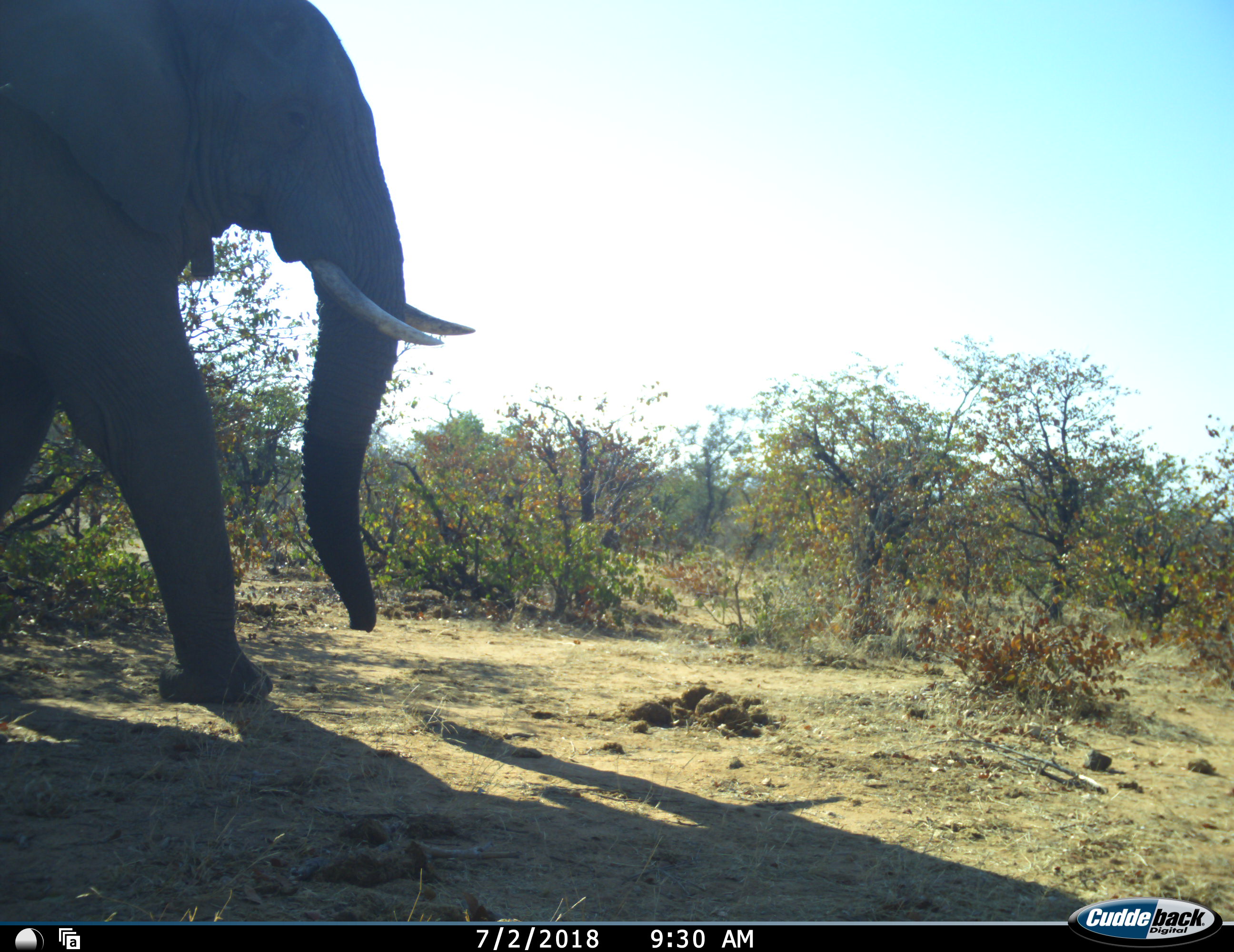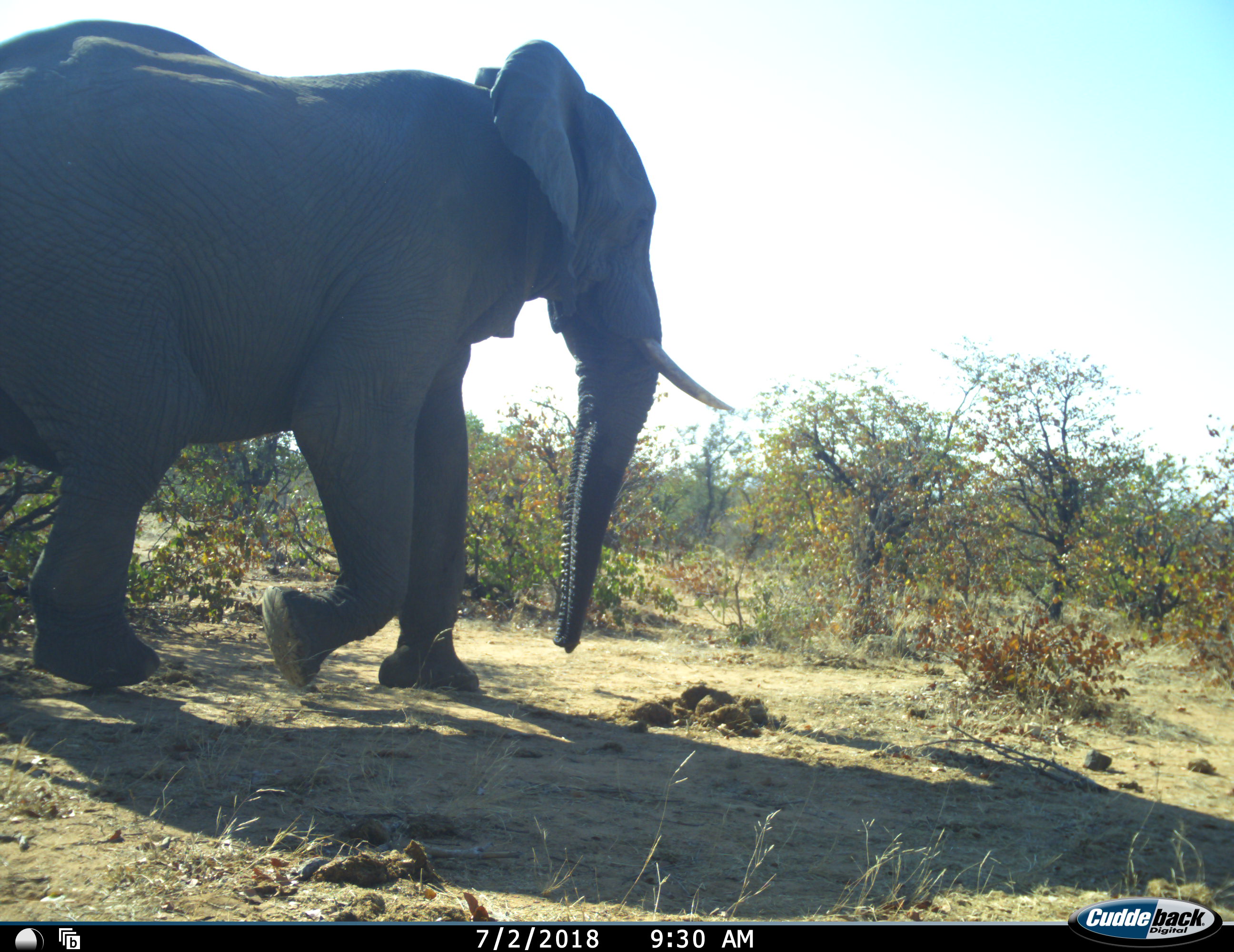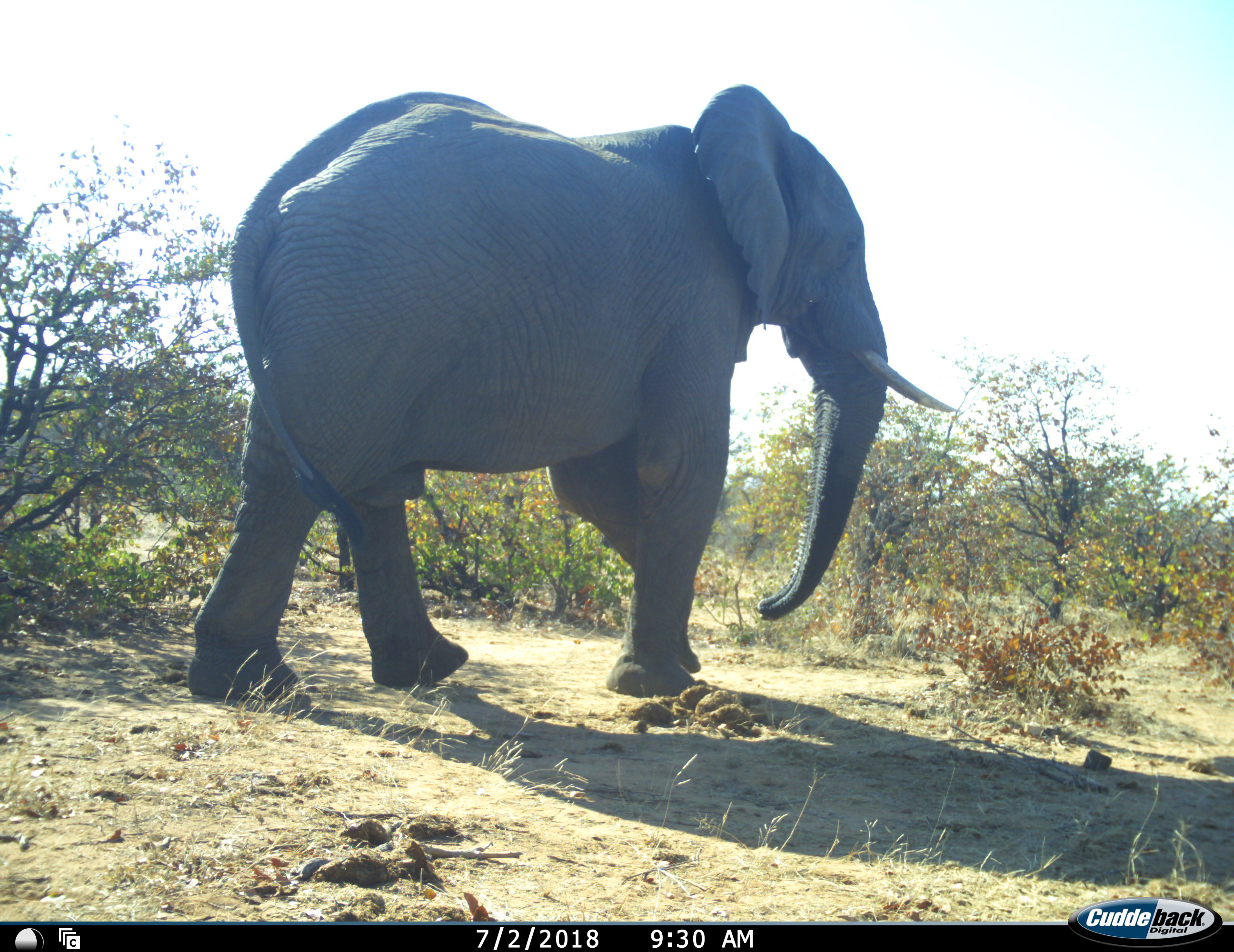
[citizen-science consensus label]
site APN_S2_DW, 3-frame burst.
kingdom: Animalia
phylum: Chordata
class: Mammalia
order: Proboscidea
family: Elephantidae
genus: Loxodonta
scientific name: Loxodonta africana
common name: african bush elephant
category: elephant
Elephant (african bush elephant) (Loxodonta africana), count 1. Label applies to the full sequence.